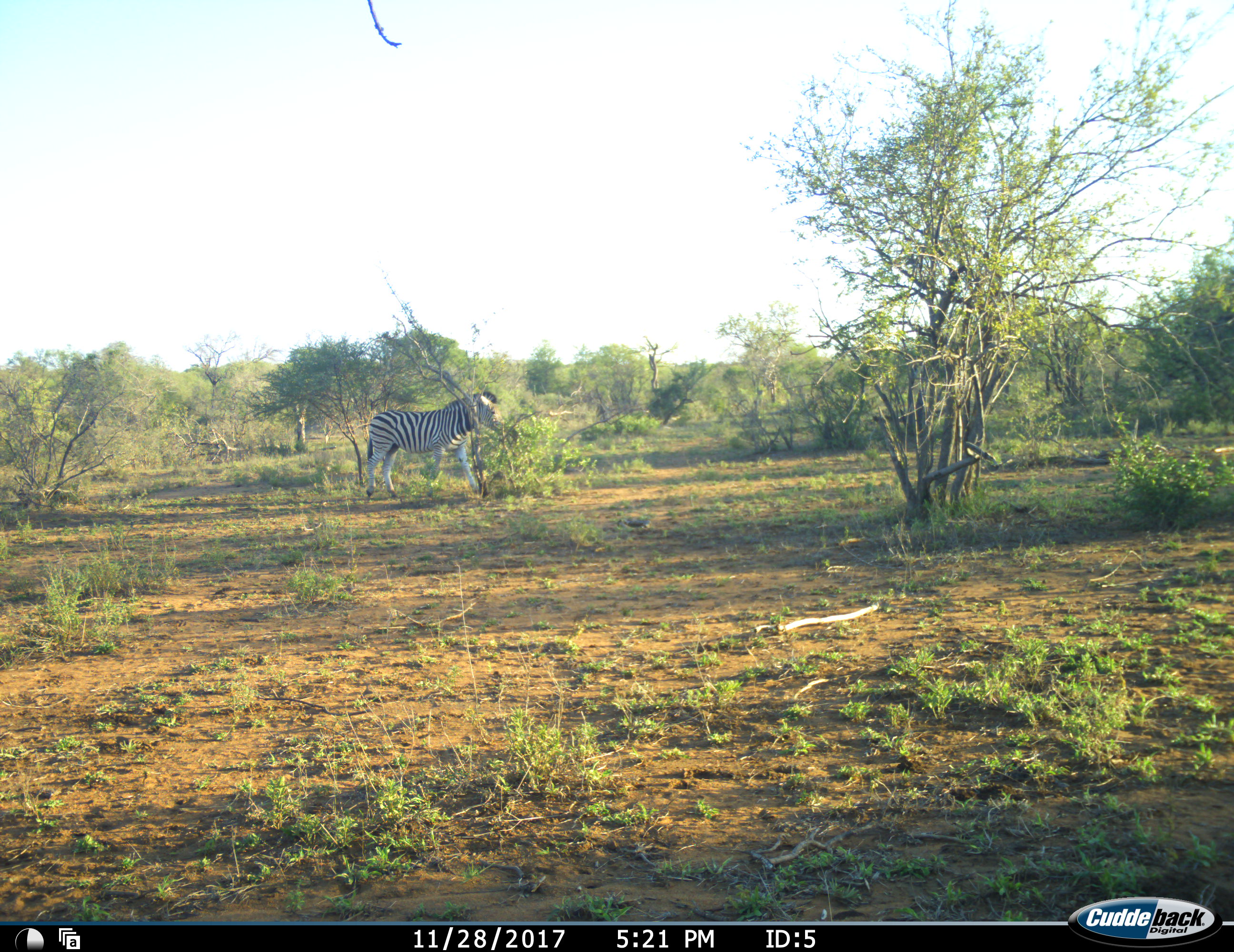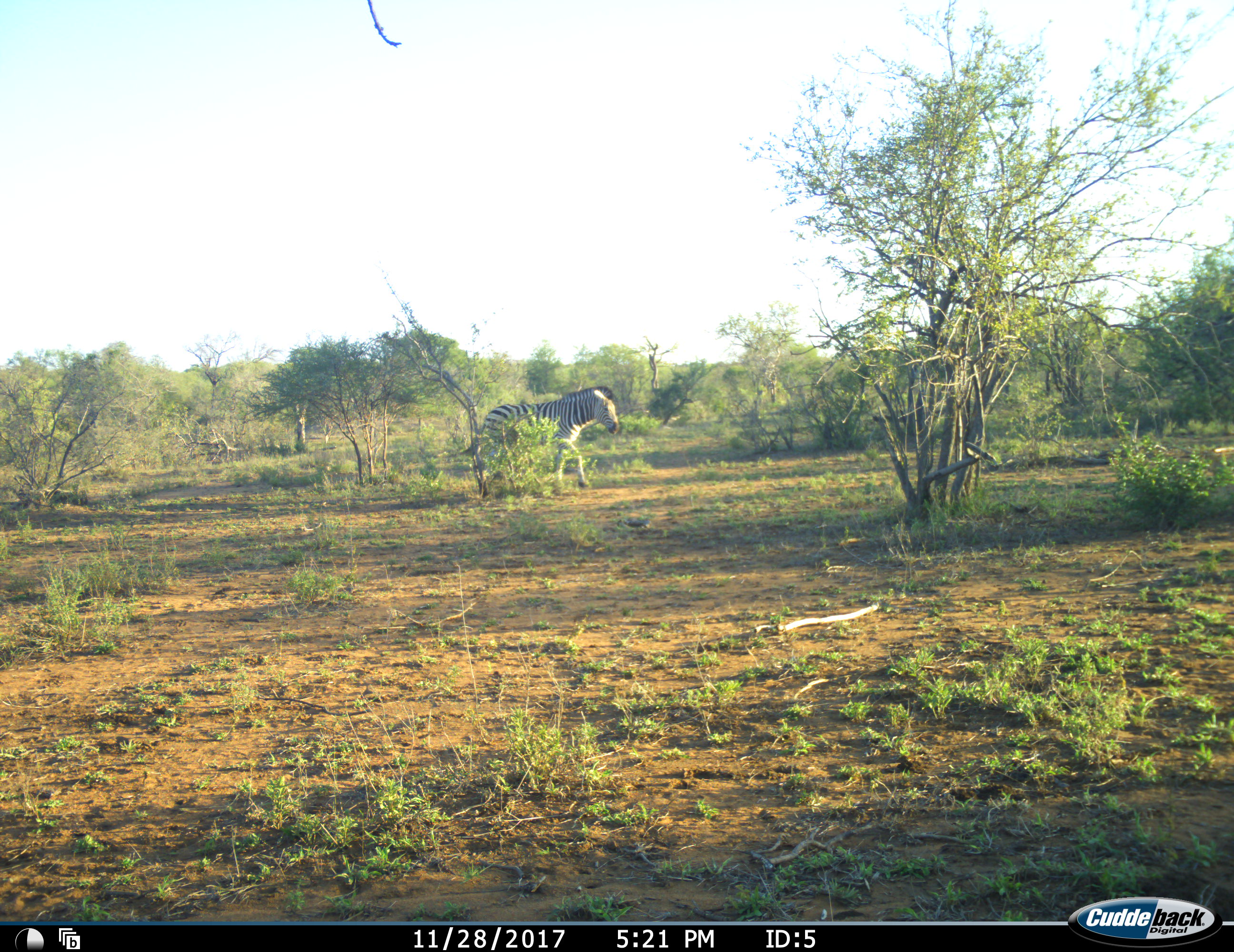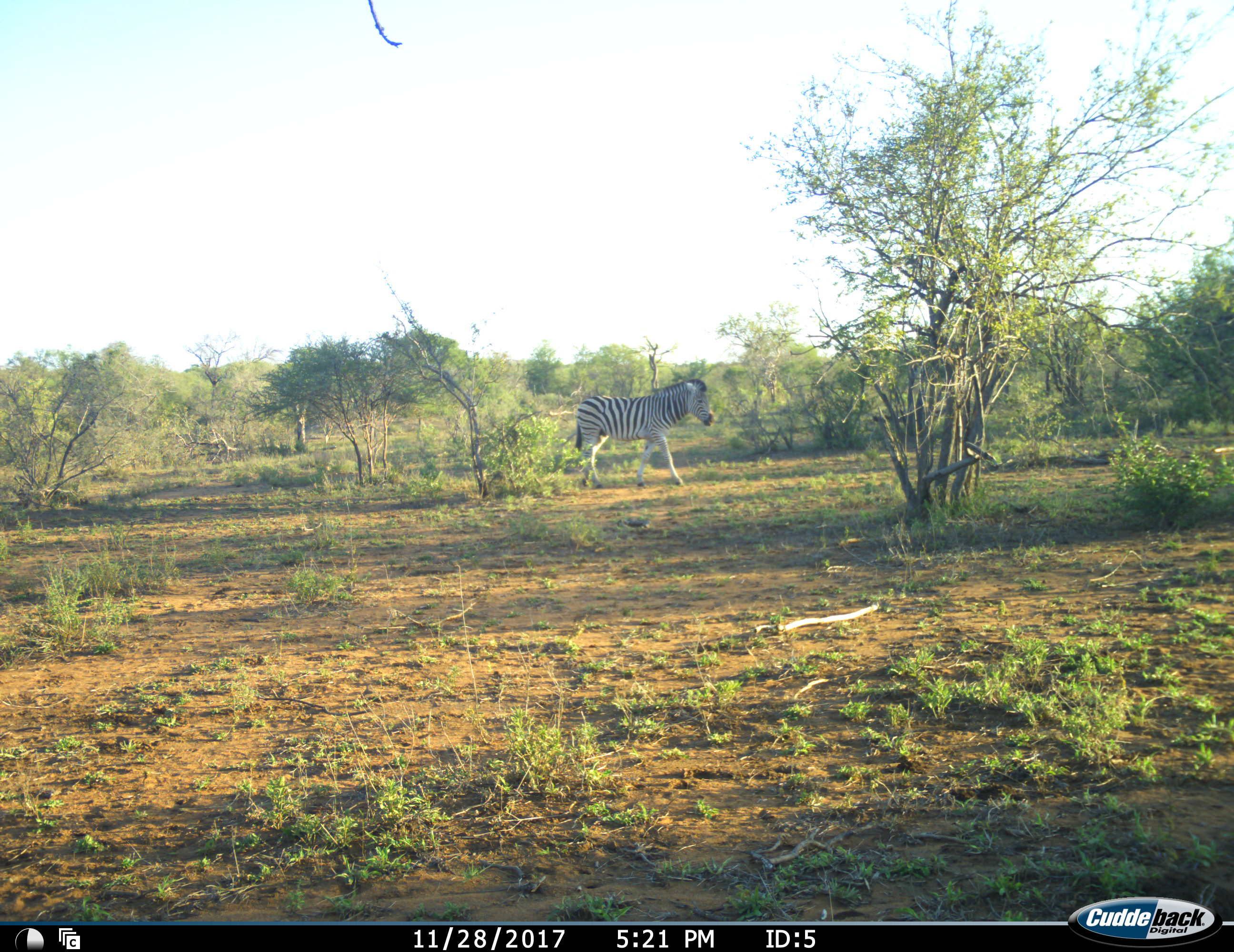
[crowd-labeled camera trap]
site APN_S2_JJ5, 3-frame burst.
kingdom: Animalia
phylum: Chordata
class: Mammalia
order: Perissodactyla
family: Equidae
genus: Equus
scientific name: Equus quagga burchellii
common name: burchell's zebra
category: zebraburchells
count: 1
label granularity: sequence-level